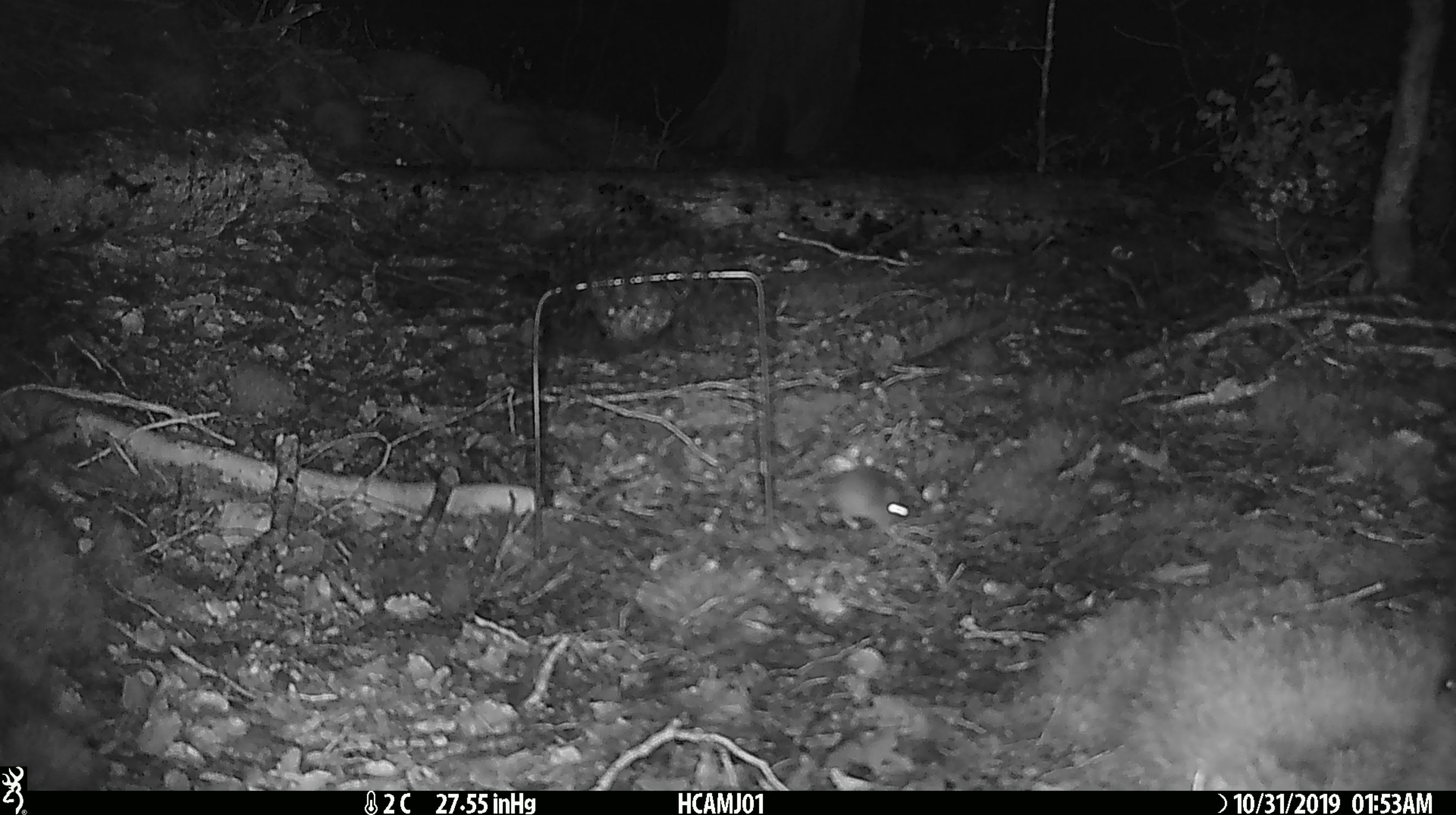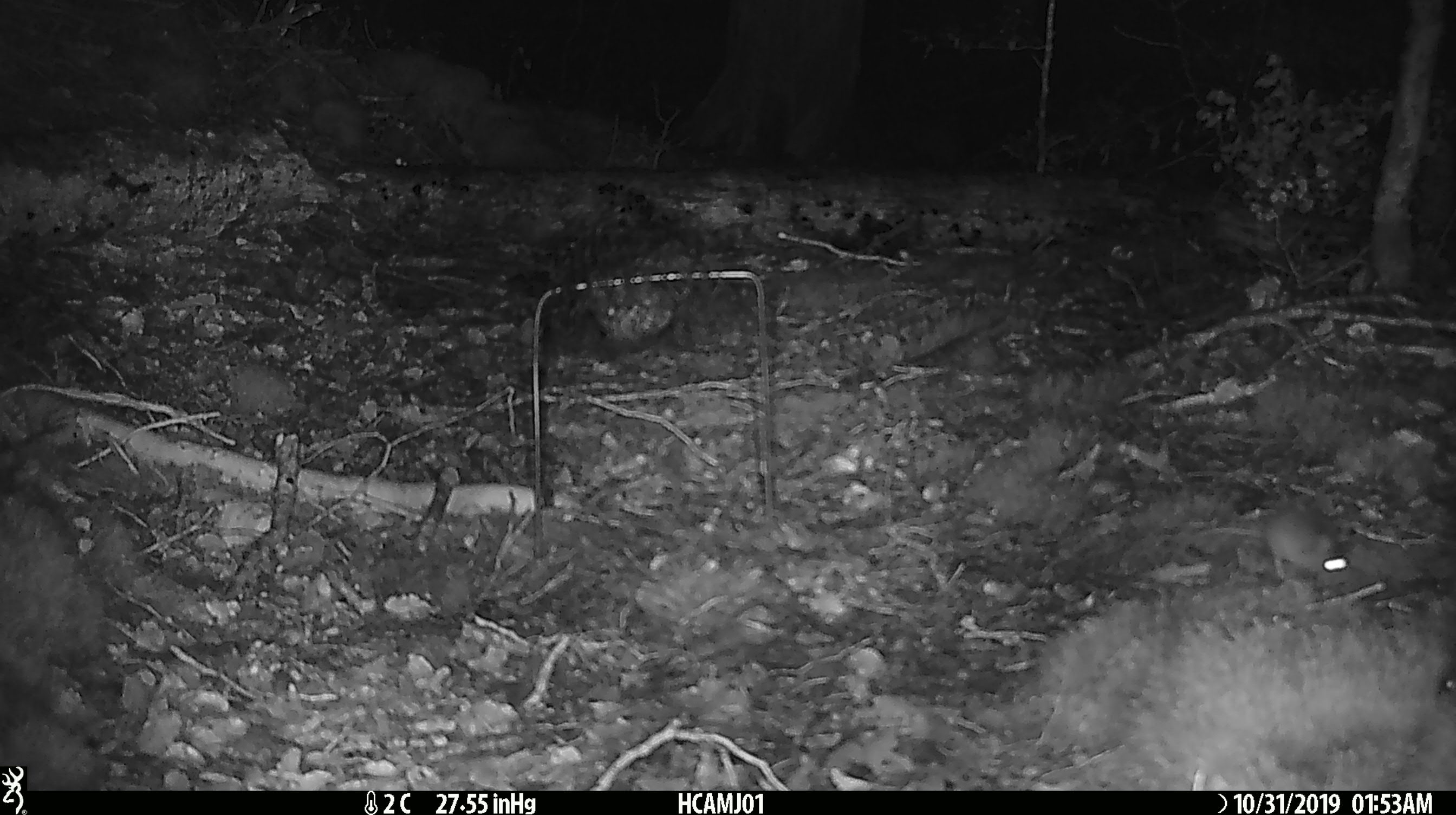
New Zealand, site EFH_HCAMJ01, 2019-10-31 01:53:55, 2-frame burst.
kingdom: Animalia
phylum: Chordata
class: Mammalia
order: Rodentia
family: Muridae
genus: Mus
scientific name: Mus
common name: mouse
Mouse (Mus).